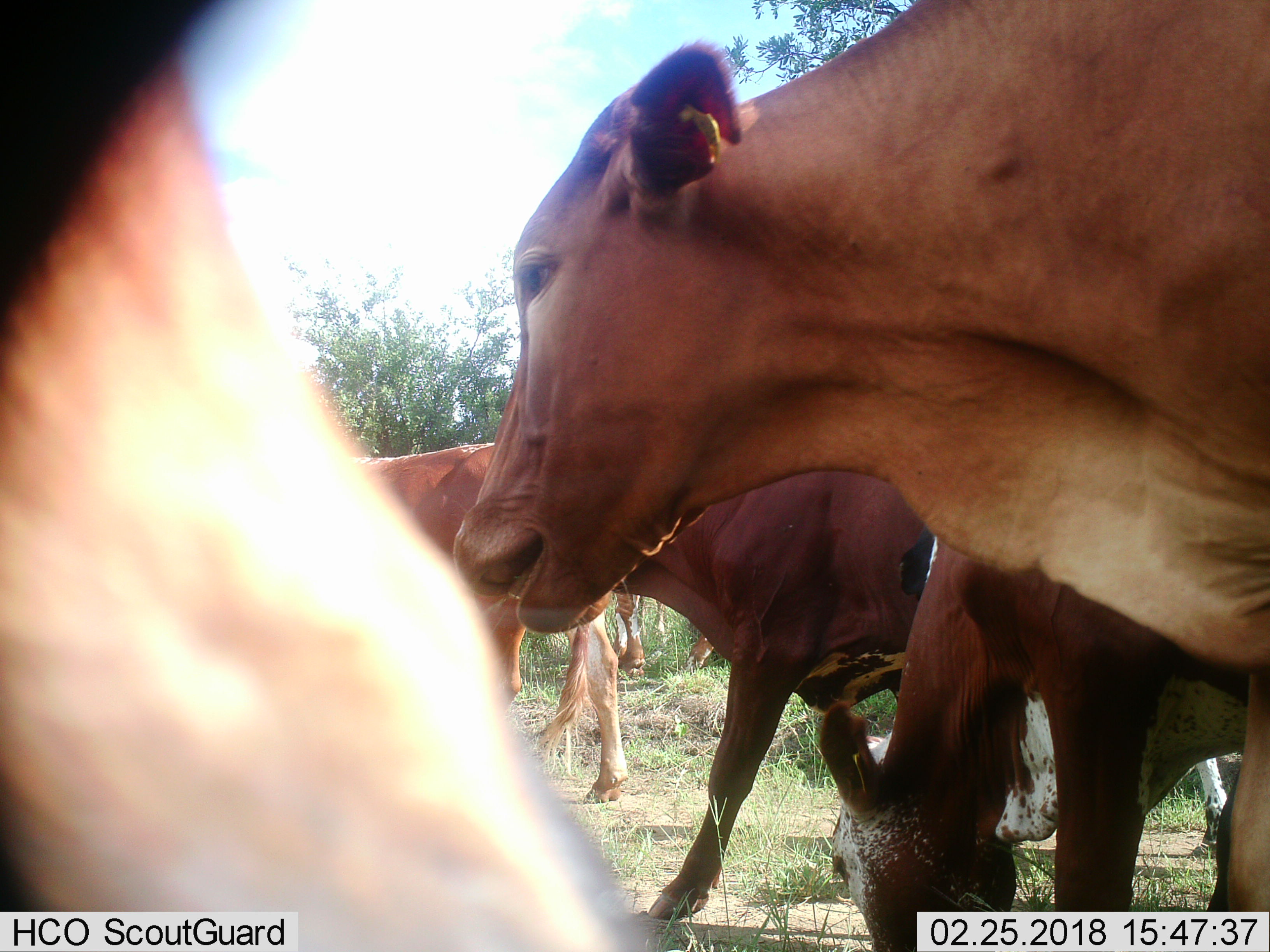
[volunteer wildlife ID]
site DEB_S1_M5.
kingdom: Animalia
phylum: Chordata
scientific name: Vertebrata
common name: domestic animal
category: domesticanimal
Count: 6.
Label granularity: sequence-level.